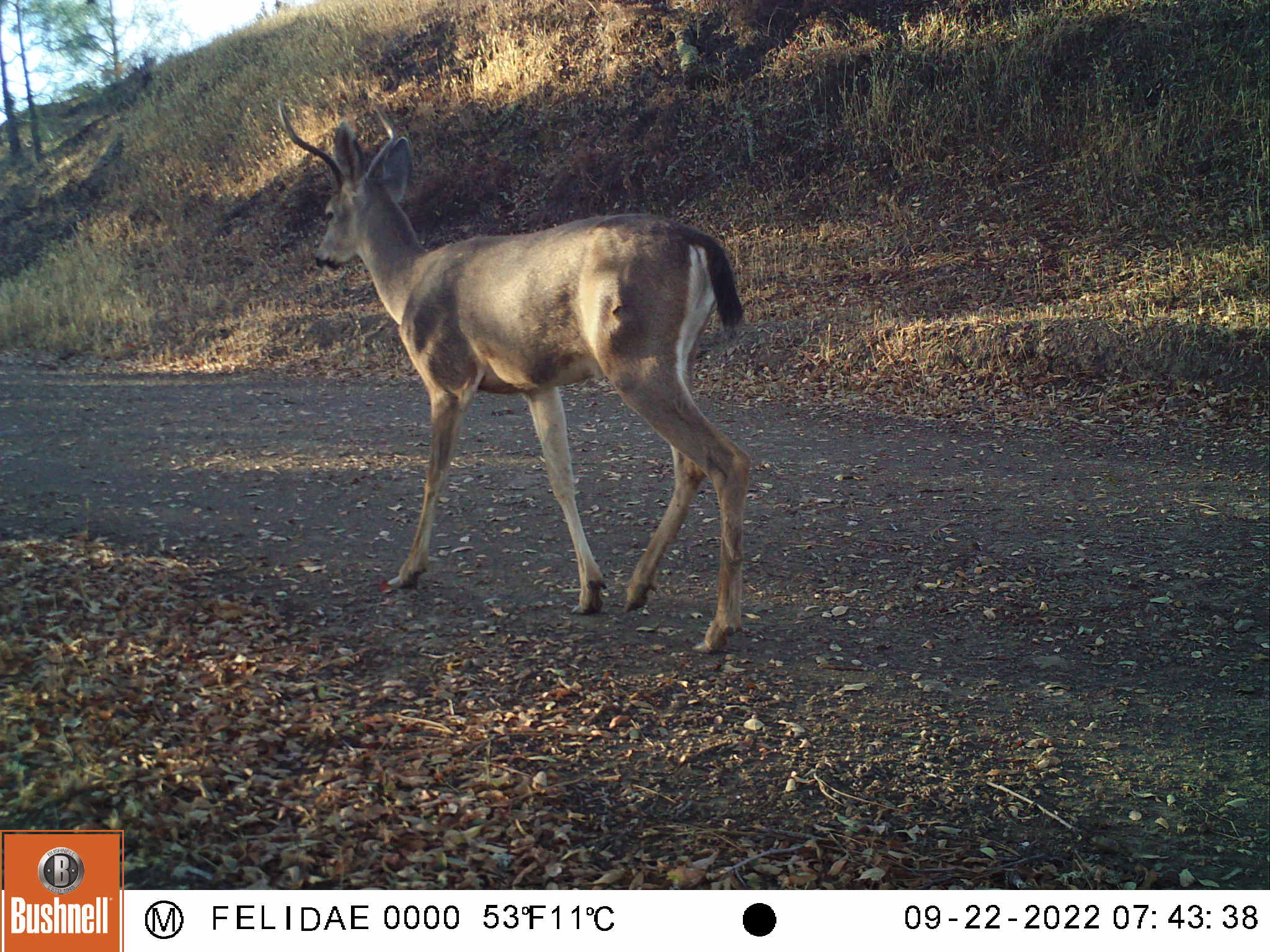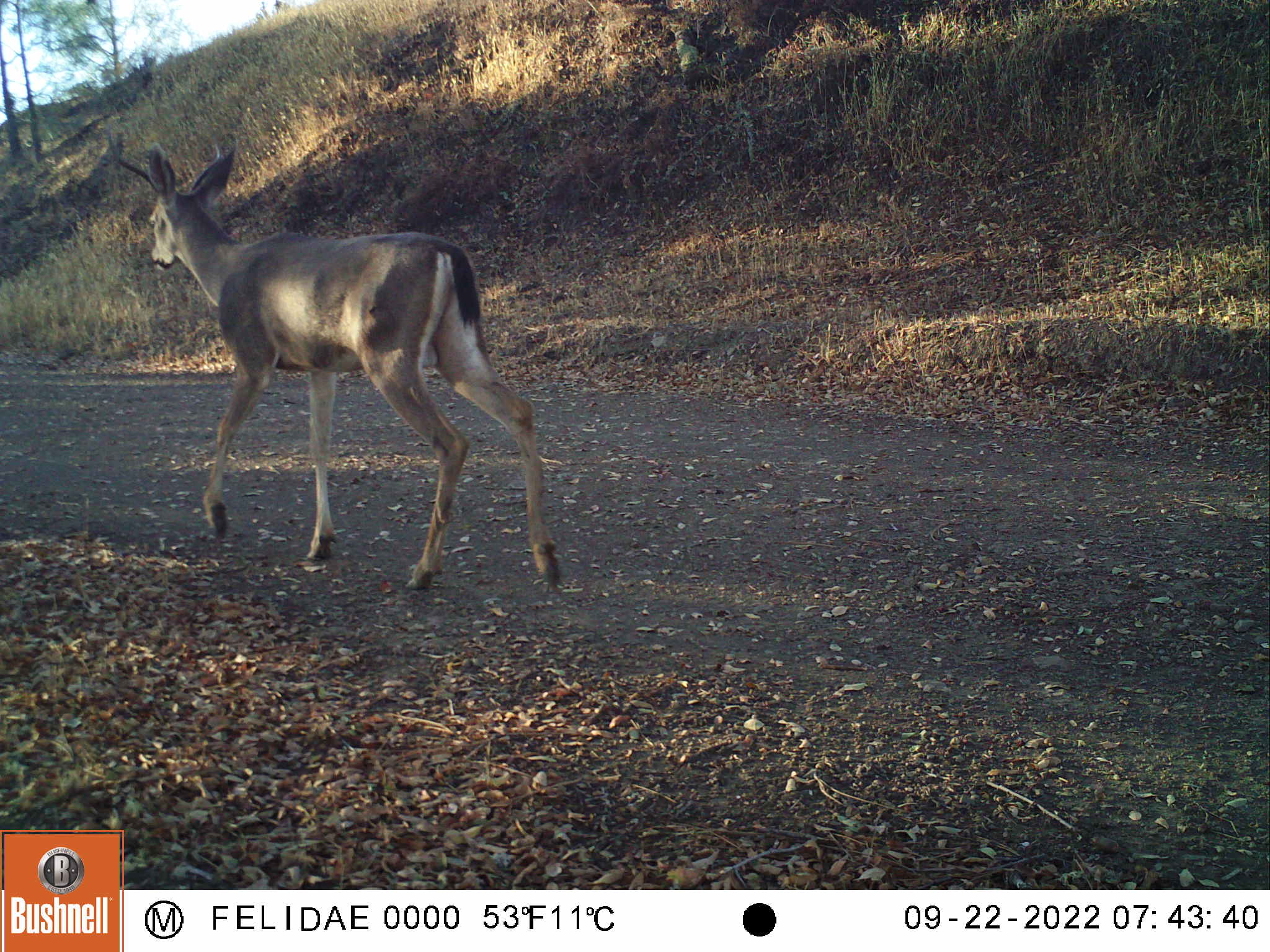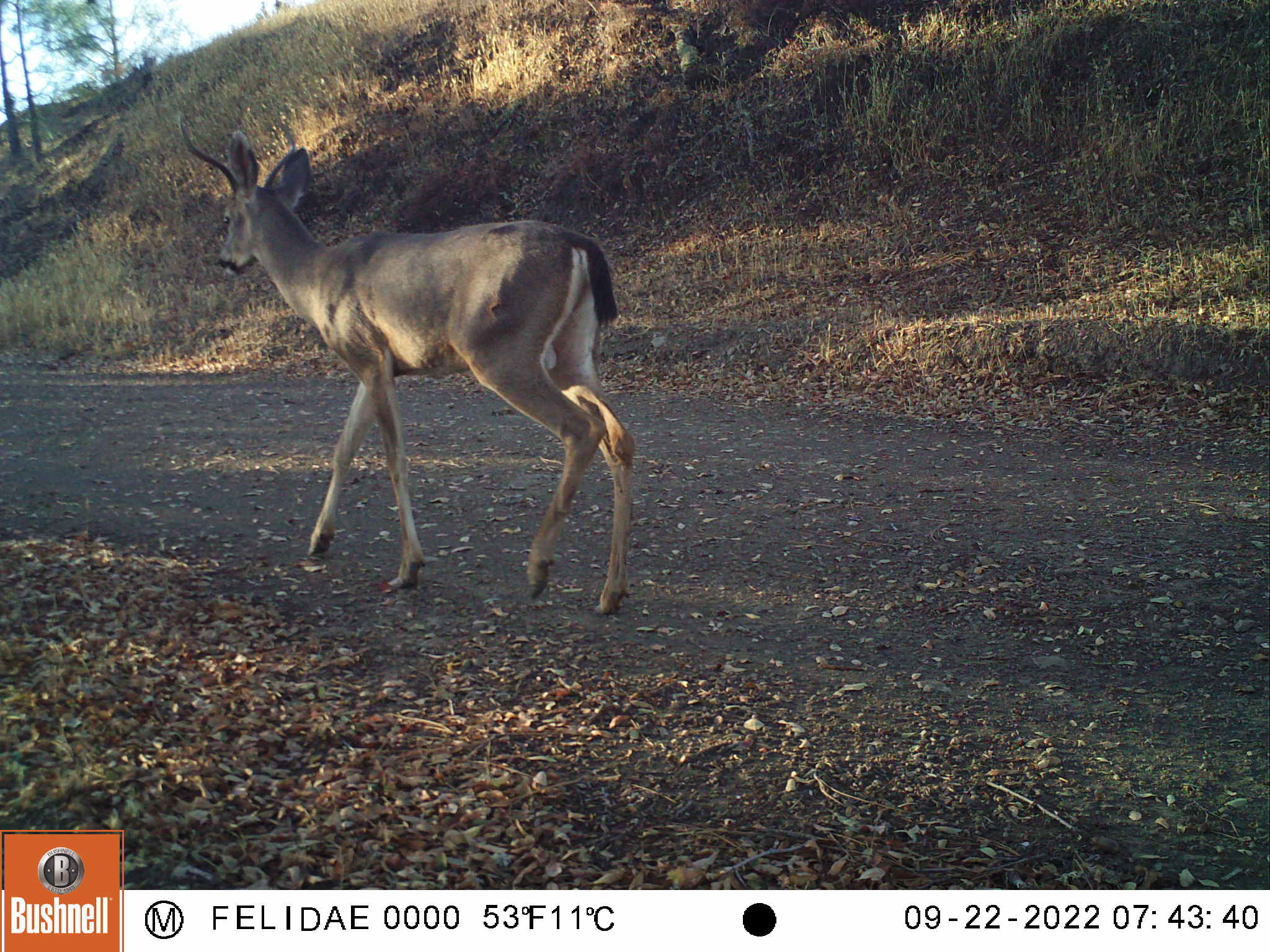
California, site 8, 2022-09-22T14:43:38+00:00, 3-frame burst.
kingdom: Animalia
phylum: Chordata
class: Mammalia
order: Artiodactyla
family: Cervidae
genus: Odocoileus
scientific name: Odocoileus hemionus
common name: mule deer